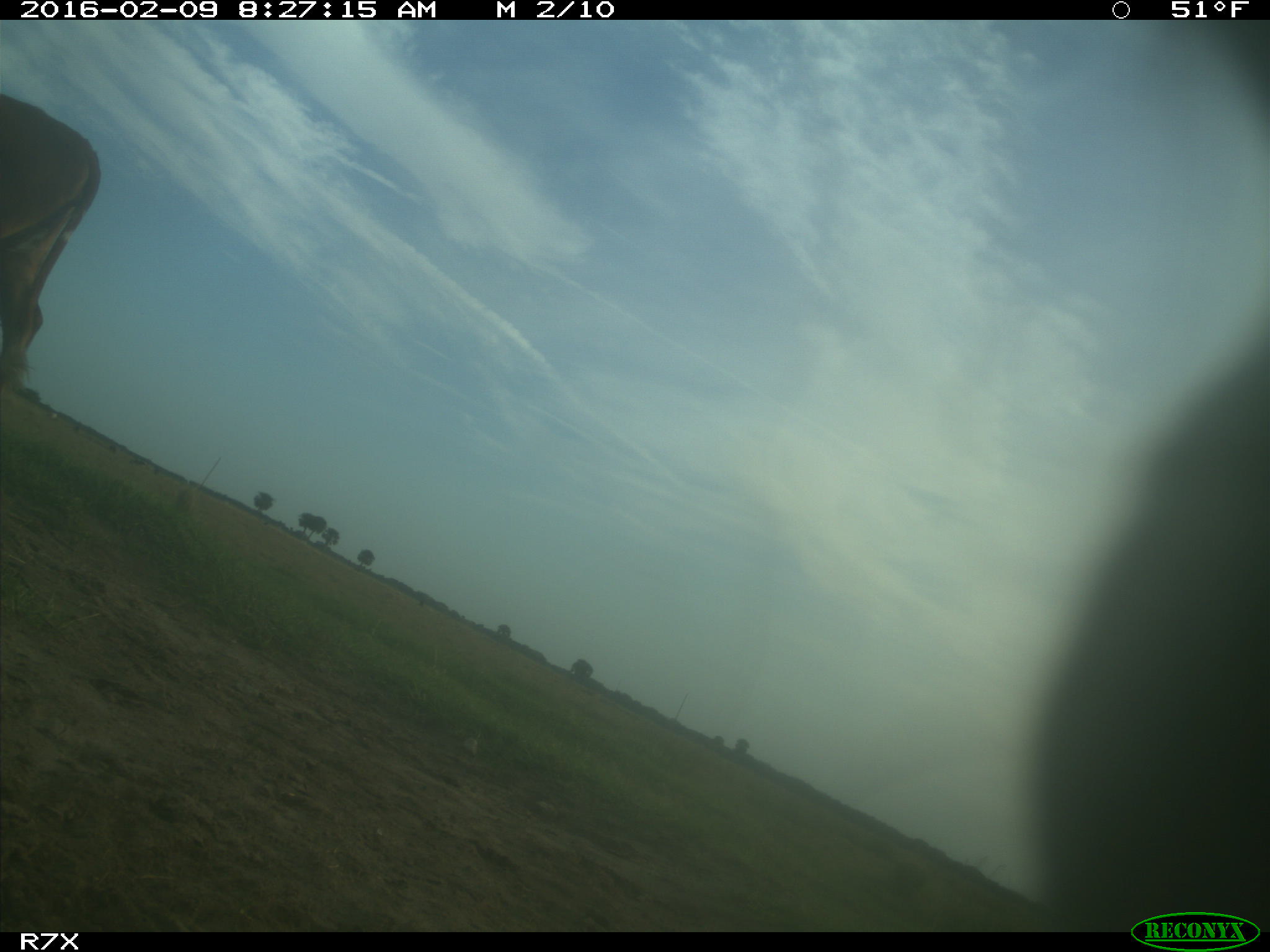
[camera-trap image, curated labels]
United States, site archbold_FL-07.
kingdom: Animalia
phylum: Chordata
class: Mammalia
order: Artiodactyla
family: Bovidae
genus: Bos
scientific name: Bos taurus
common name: domestic cow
Bos taurus (domestic cow).